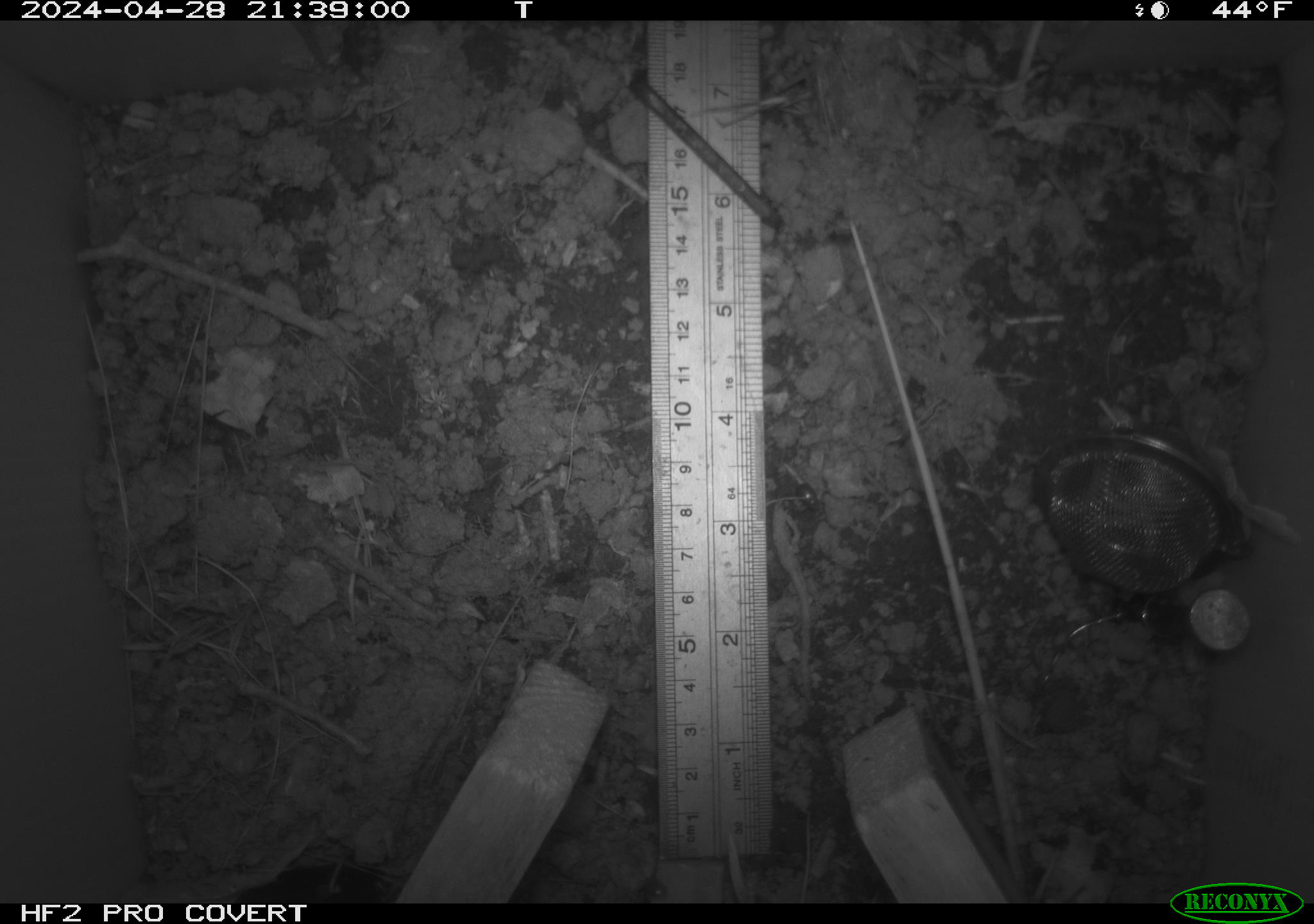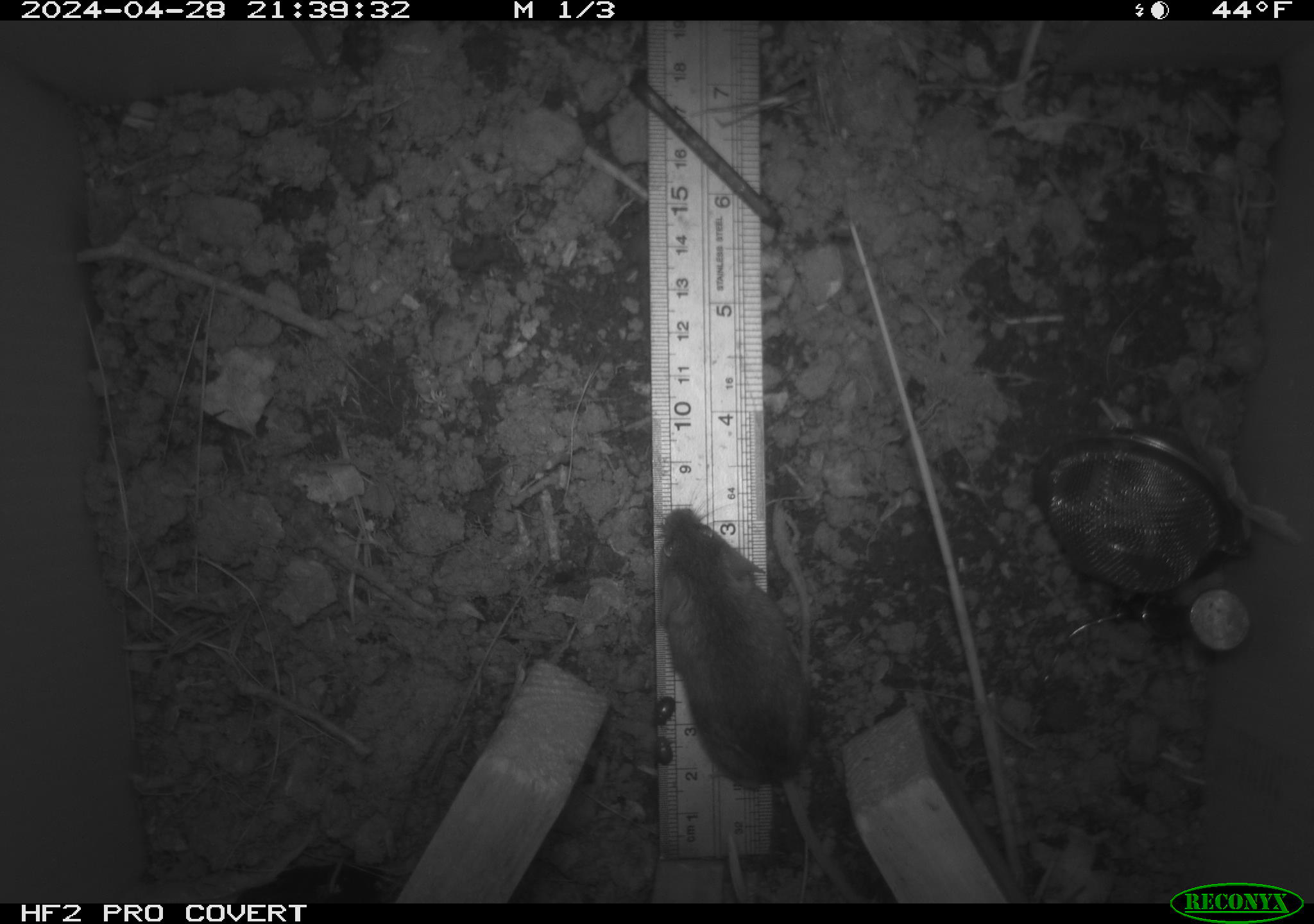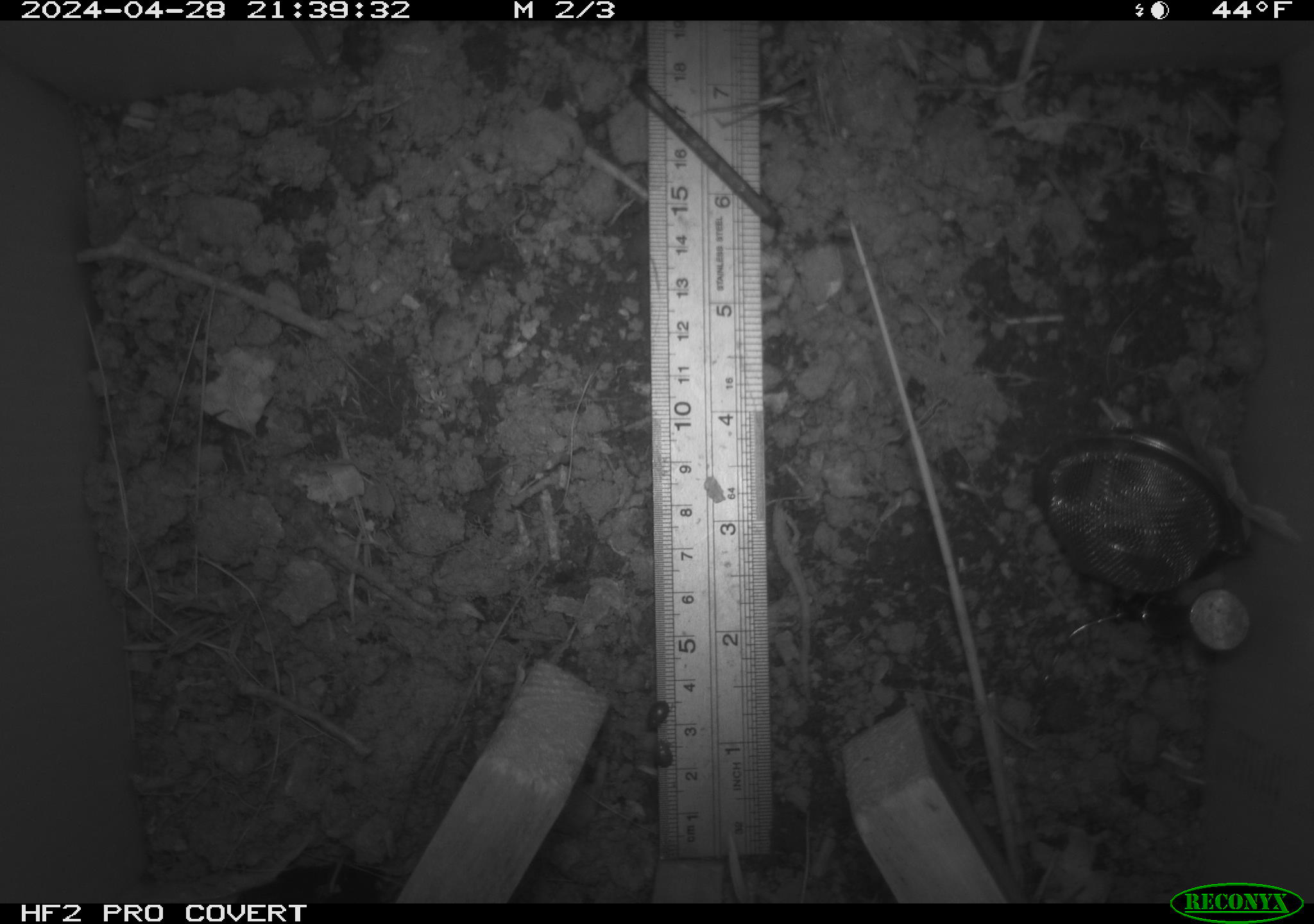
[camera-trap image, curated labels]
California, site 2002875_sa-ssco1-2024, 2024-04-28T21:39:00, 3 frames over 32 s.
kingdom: Animalia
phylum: Chordata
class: Mammalia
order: Rodentia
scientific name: Rodentia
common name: mouse species